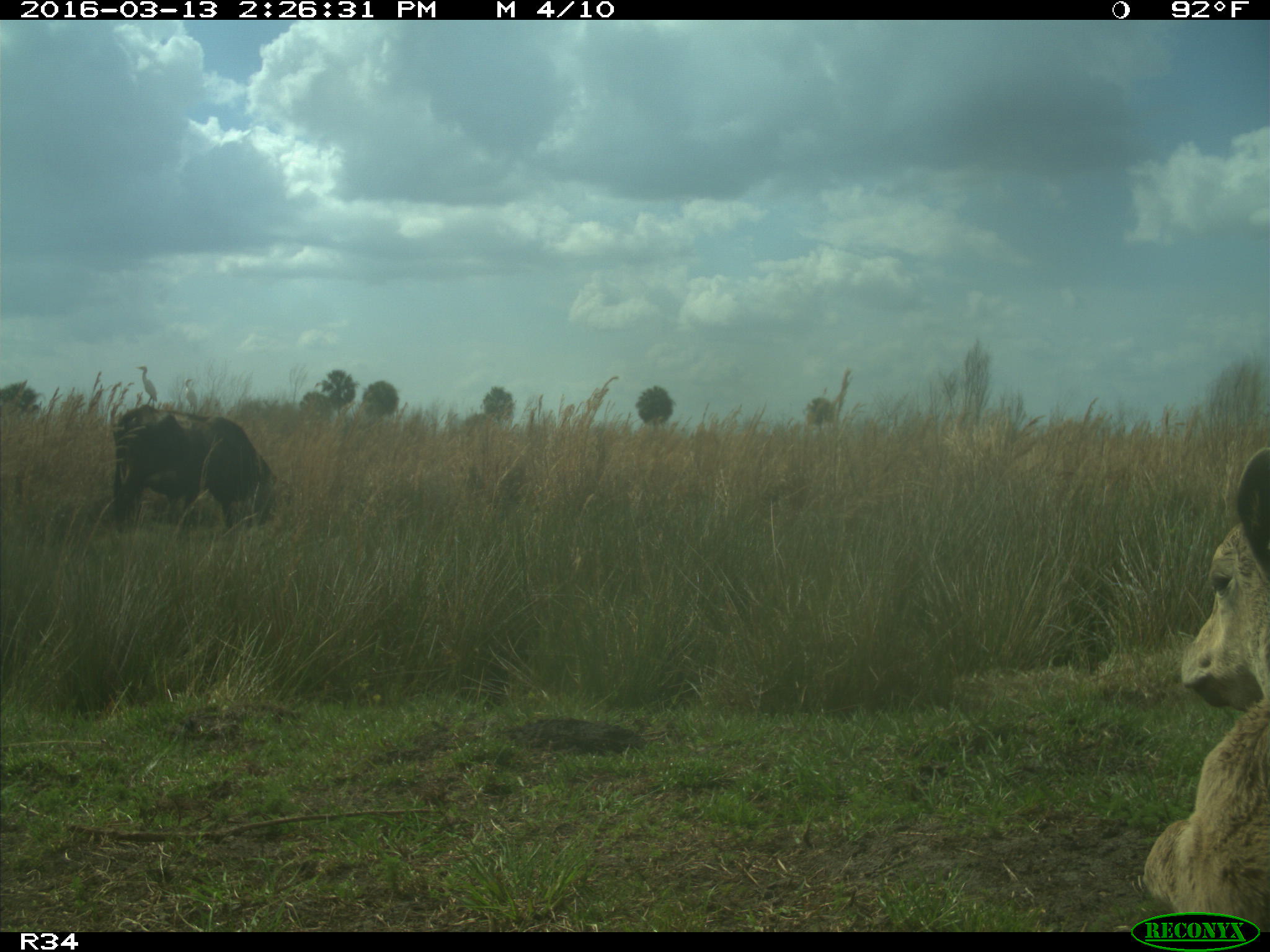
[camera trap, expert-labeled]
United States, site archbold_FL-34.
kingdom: Animalia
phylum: Chordata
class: Mammalia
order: Artiodactyla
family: Bovidae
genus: Bos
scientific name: Bos taurus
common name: domestic cow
Bos taurus (domestic cow).